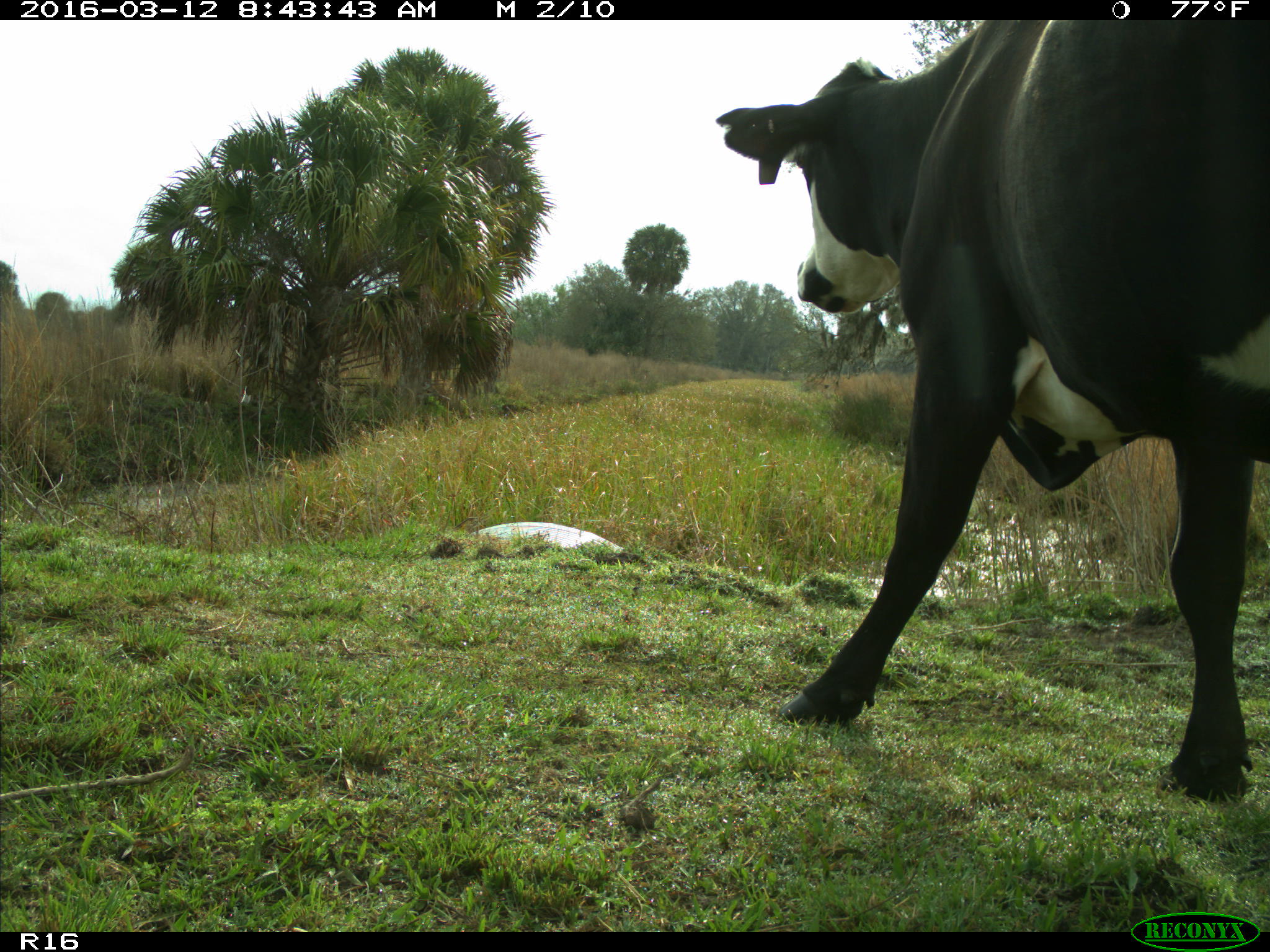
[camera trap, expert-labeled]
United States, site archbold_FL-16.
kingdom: Animalia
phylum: Chordata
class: Mammalia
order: Artiodactyla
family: Bovidae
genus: Bos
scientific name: Bos taurus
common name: domestic cow